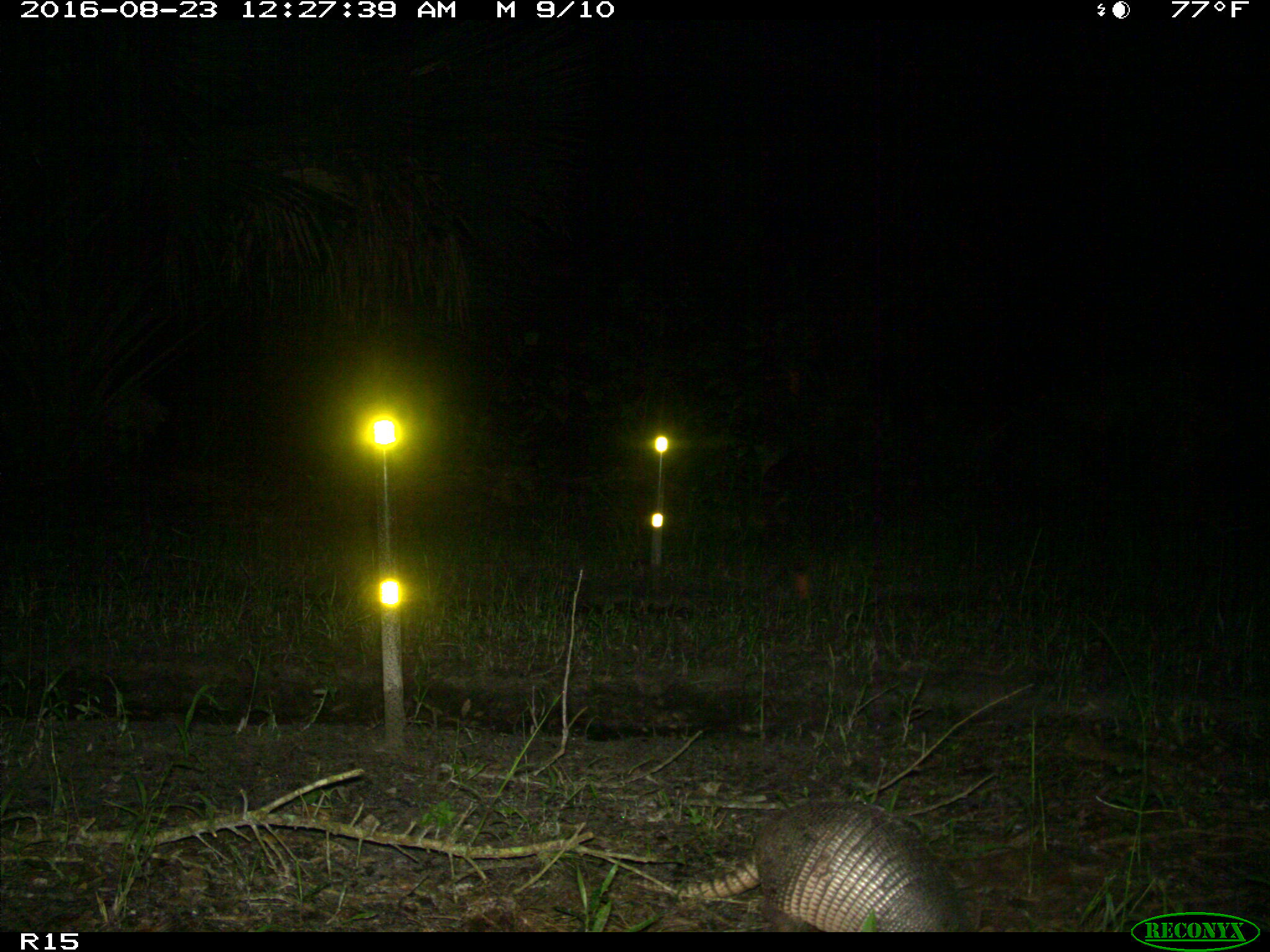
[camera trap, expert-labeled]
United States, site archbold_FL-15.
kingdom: Animalia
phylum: Chordata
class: Mammalia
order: Cingulata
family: Dasypodidae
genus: Dasypus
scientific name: Dasypus novemcinctus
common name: nine-banded armadillo